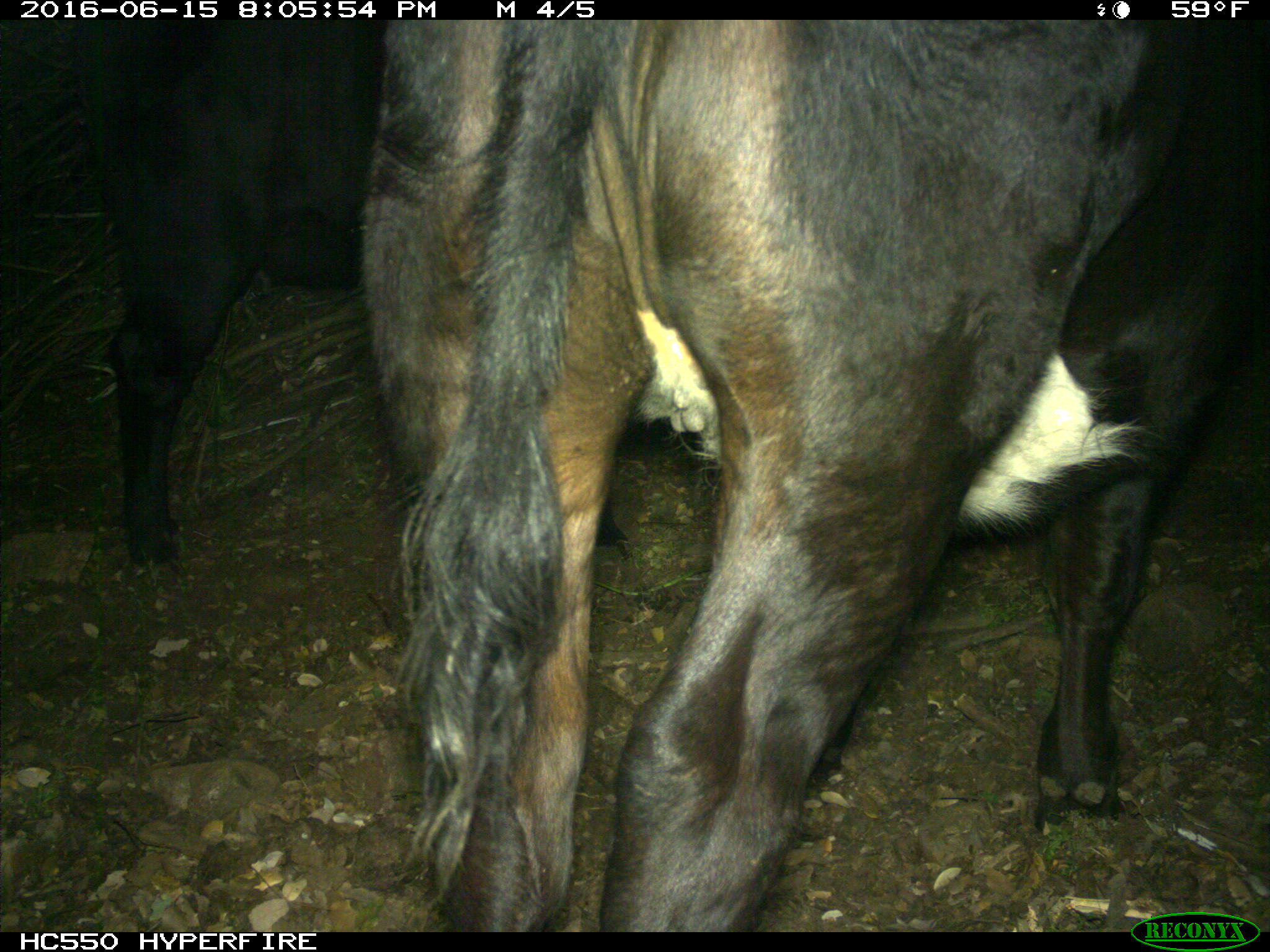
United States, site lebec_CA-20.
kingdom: Animalia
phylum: Chordata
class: Mammalia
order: Artiodactyla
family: Bovidae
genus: Bos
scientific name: Bos taurus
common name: domestic cow